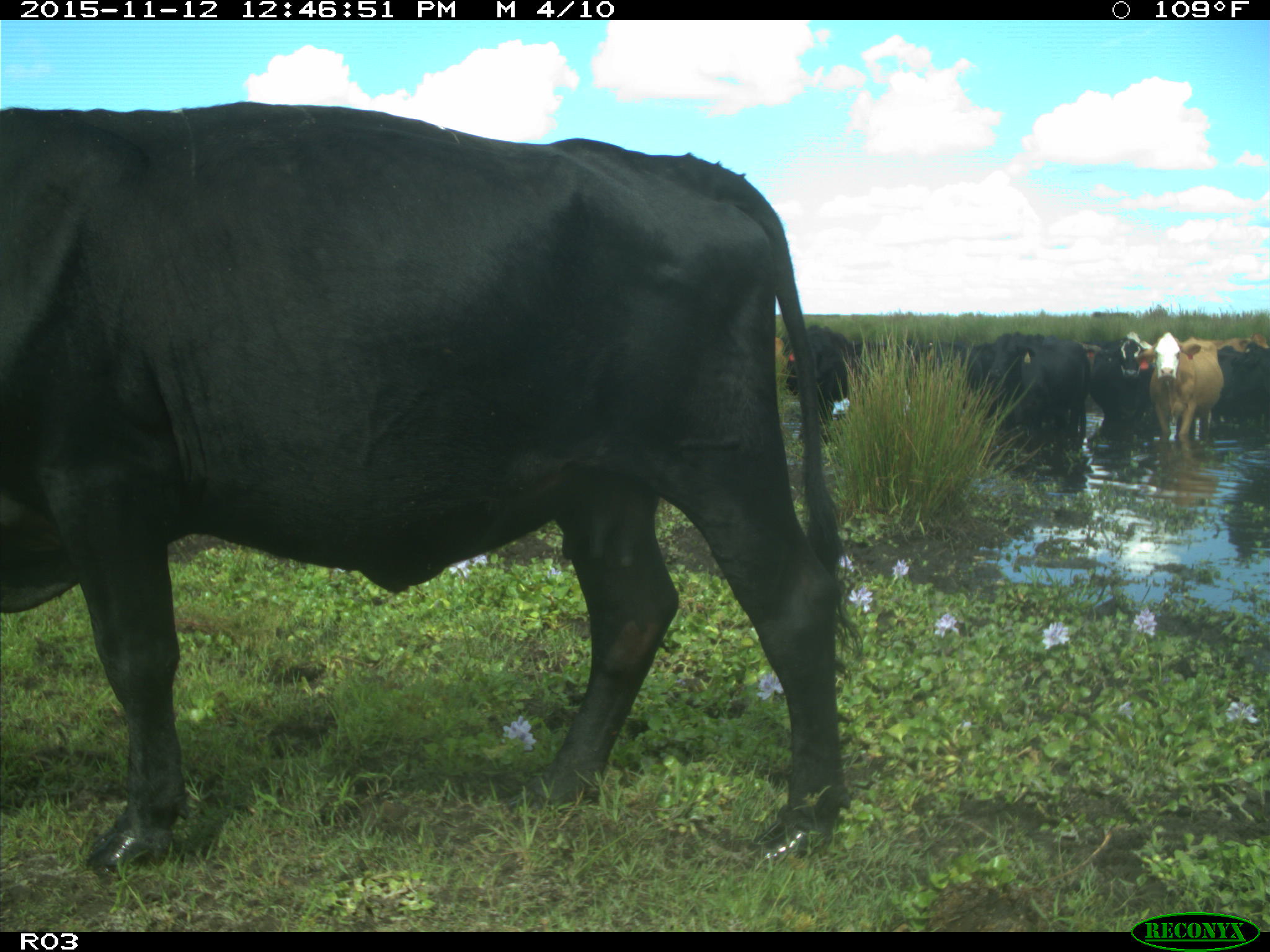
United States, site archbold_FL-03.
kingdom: Animalia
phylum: Chordata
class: Mammalia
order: Artiodactyla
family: Bovidae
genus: Bos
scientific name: Bos taurus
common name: domestic cow